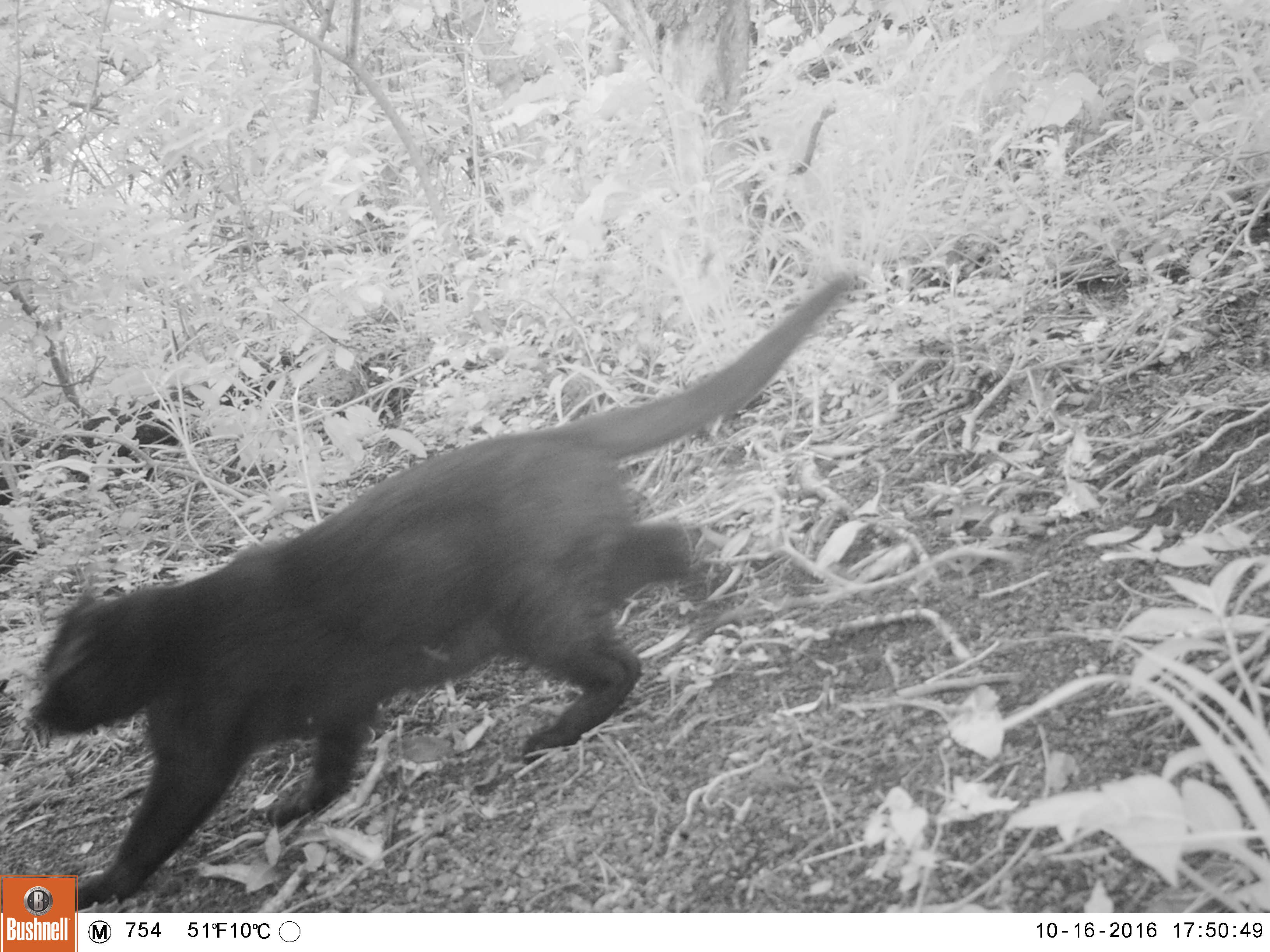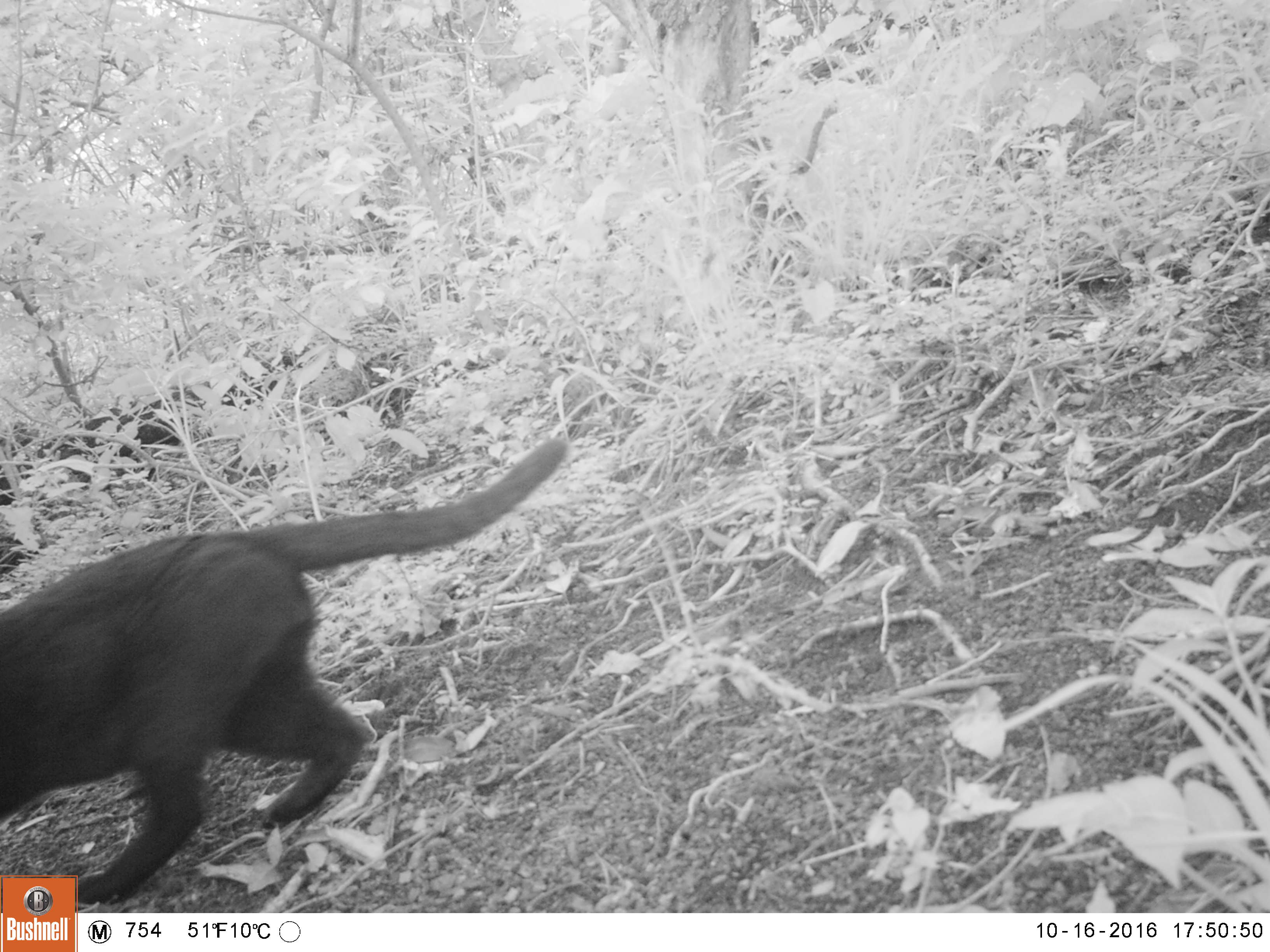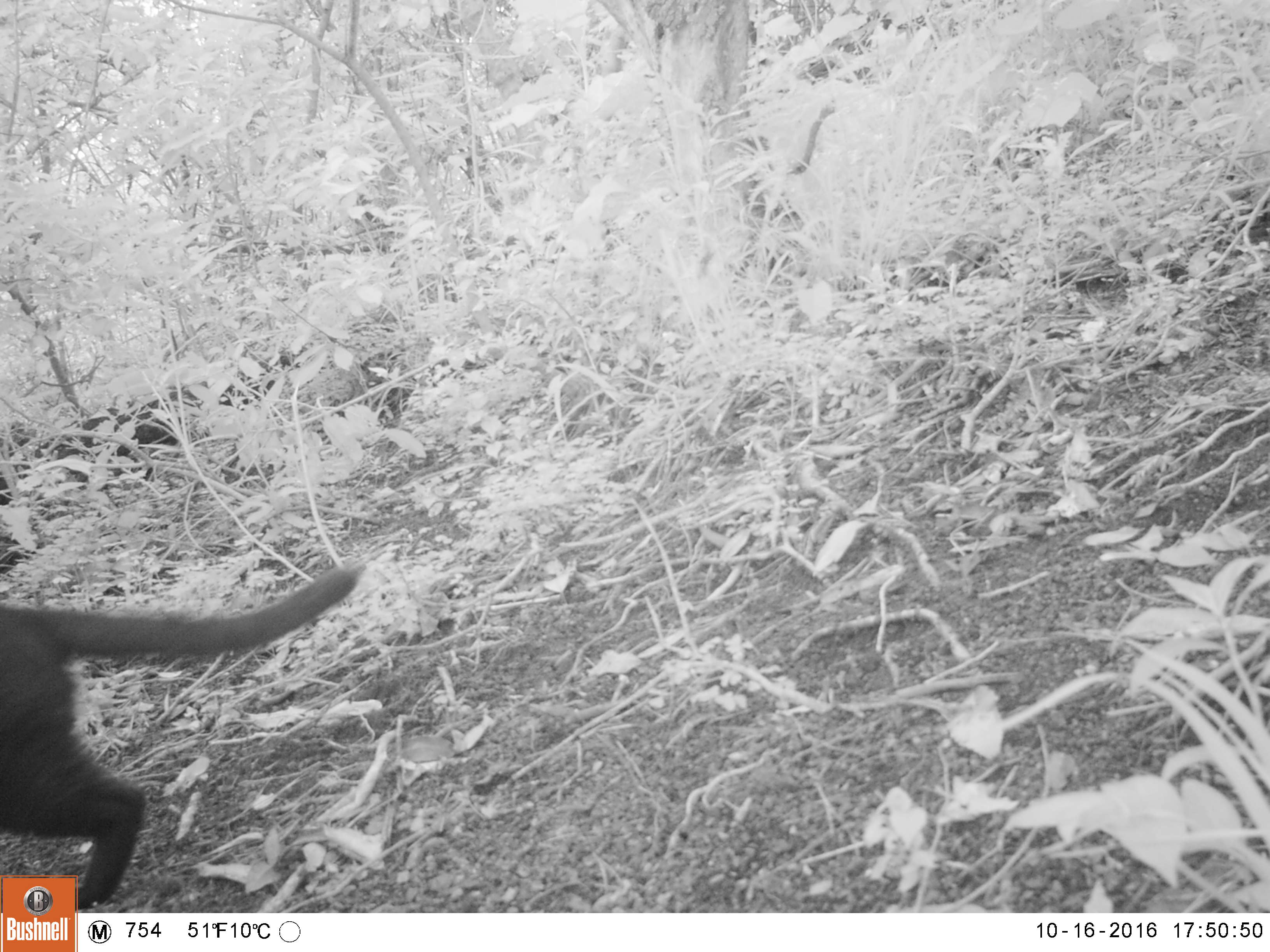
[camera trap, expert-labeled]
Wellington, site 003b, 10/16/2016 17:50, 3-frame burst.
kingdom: Animalia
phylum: Chordata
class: Mammalia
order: Carnivora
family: Felidae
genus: Felis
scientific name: Felis catus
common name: cat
Cat (Felis catus).